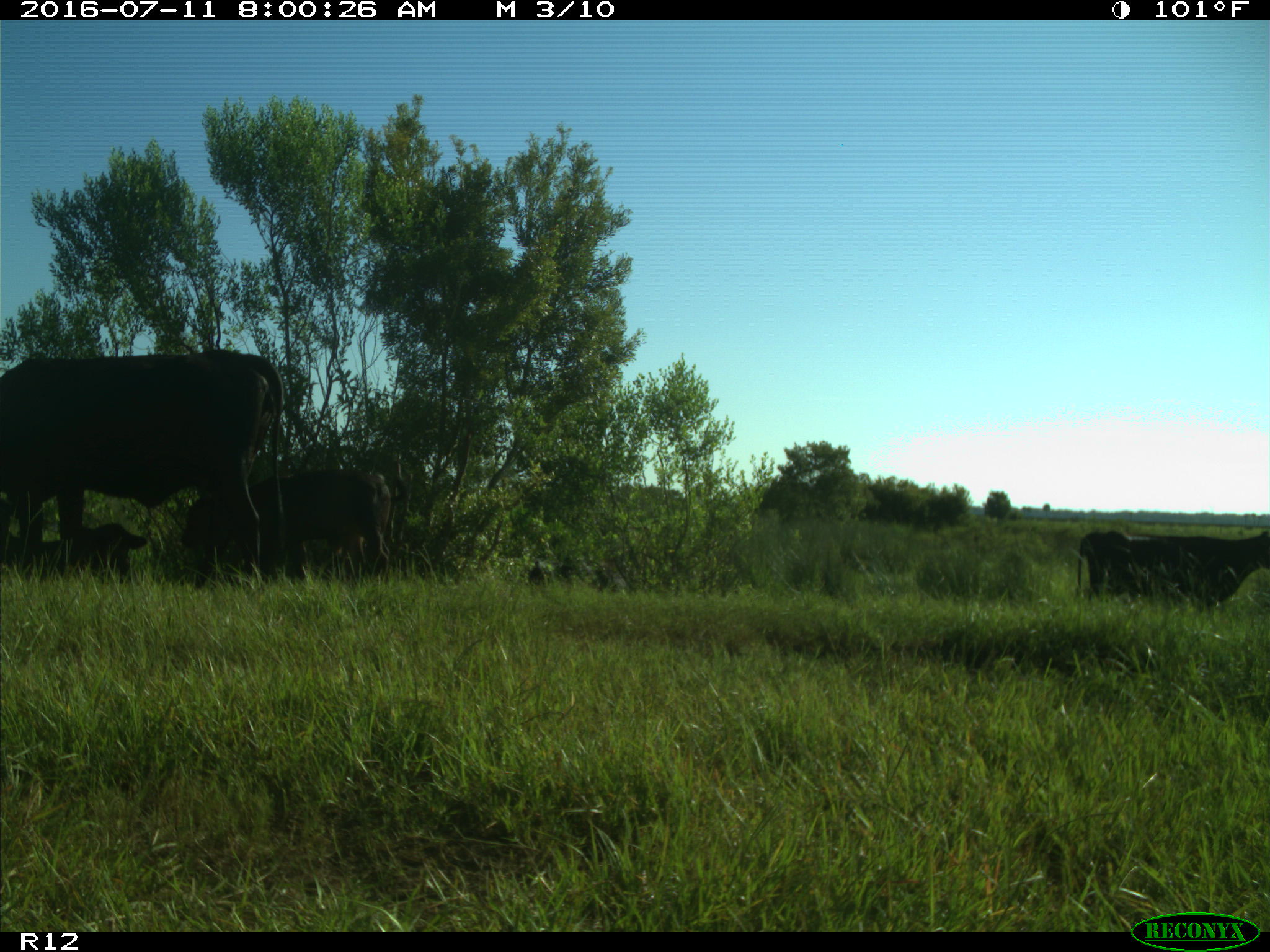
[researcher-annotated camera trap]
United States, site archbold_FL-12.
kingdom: Animalia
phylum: Chordata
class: Mammalia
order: Artiodactyla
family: Bovidae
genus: Bos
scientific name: Bos taurus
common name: domestic cow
Bos taurus (domestic cow).